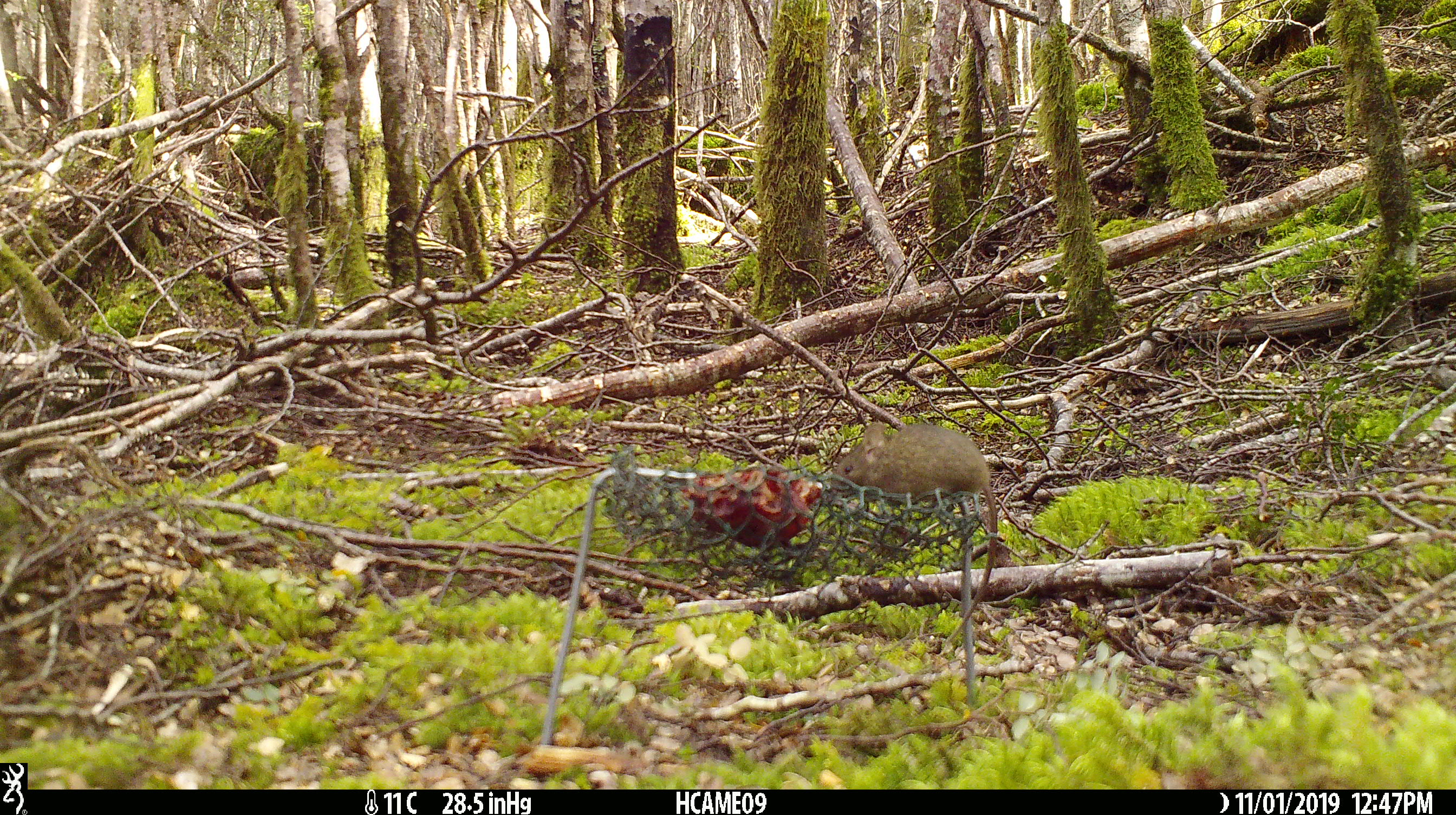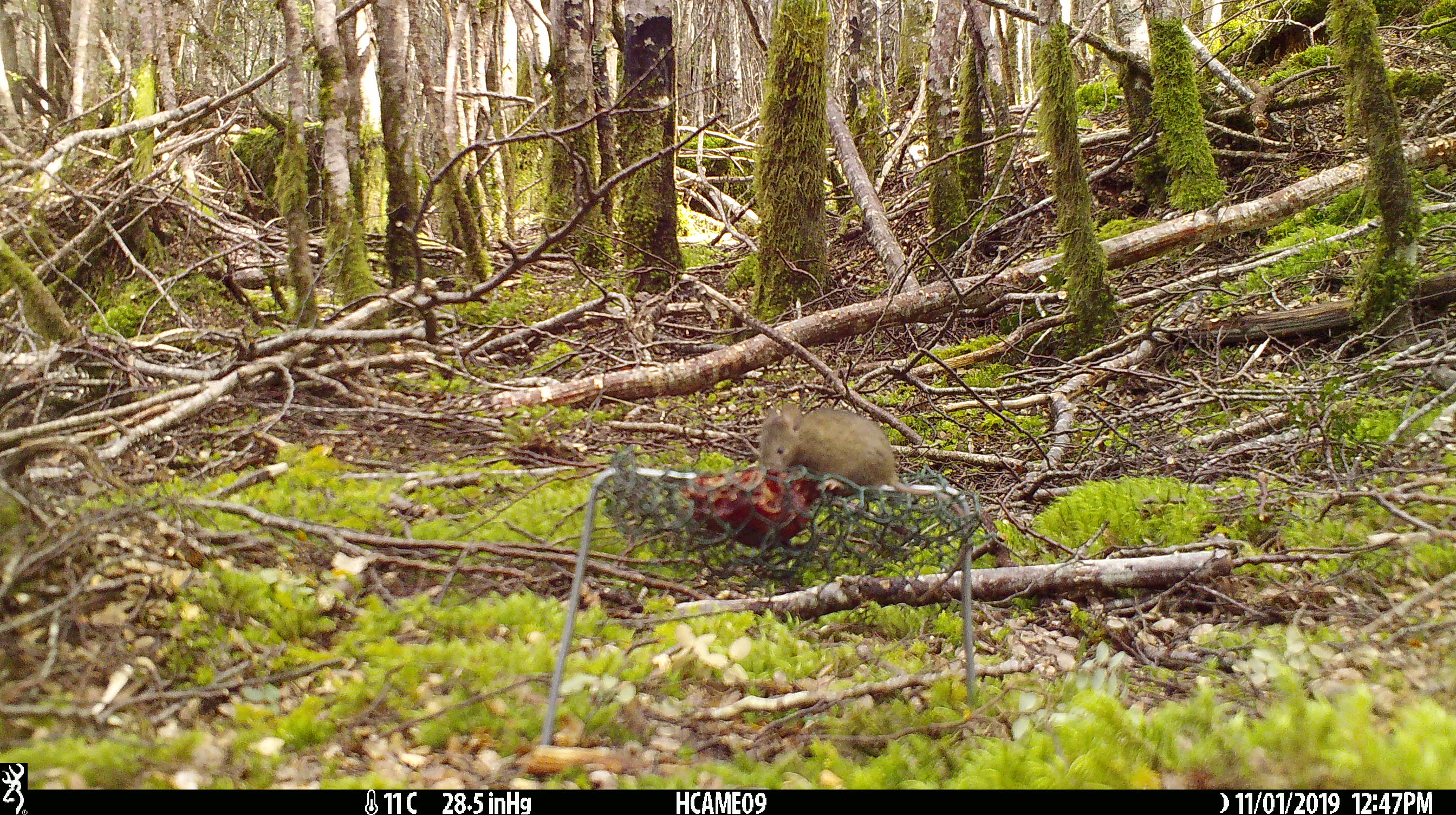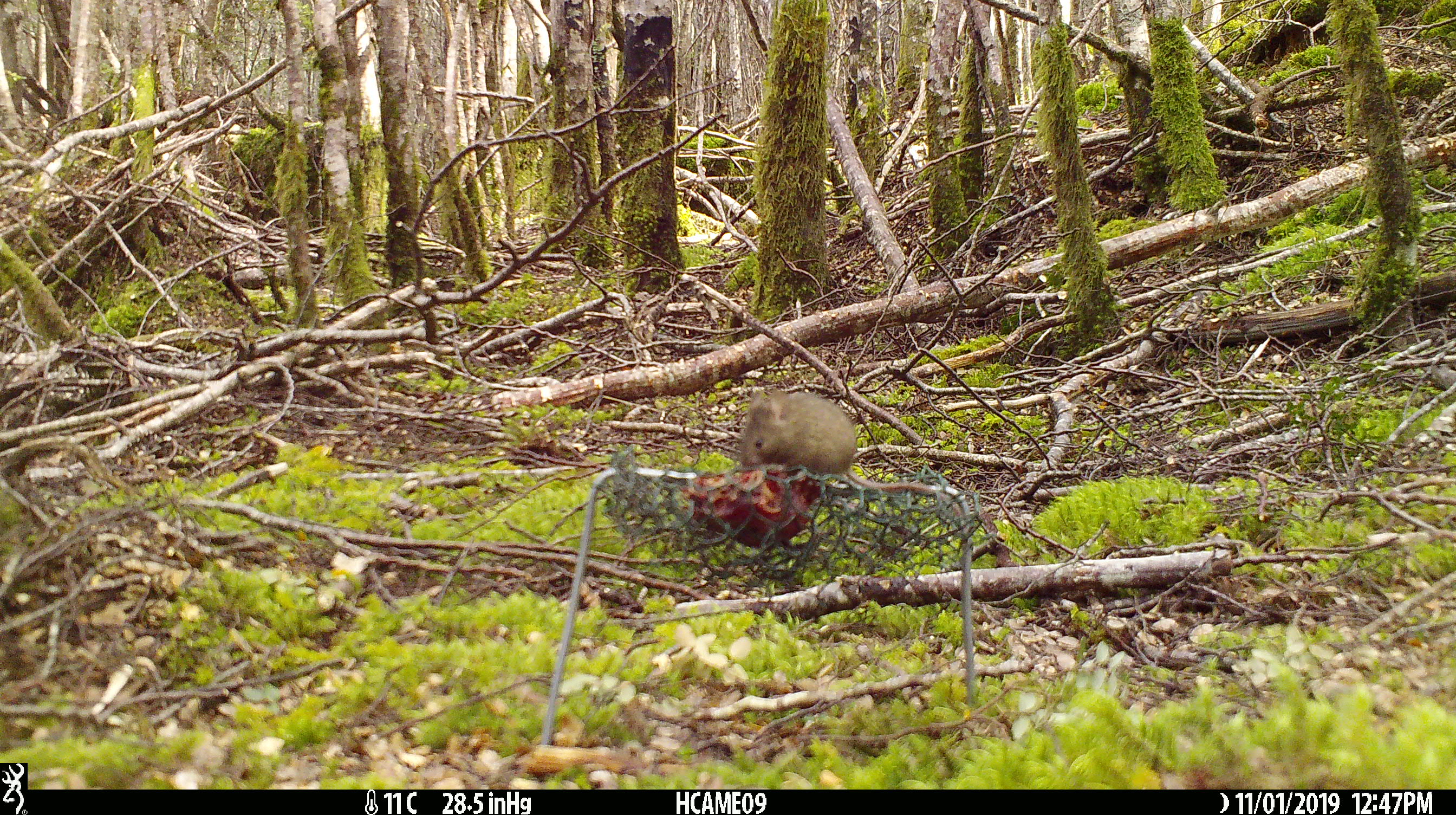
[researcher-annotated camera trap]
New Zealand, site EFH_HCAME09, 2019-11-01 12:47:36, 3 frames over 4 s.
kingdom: Animalia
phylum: Chordata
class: Mammalia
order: Rodentia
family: Muridae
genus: Mus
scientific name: Mus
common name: mouse